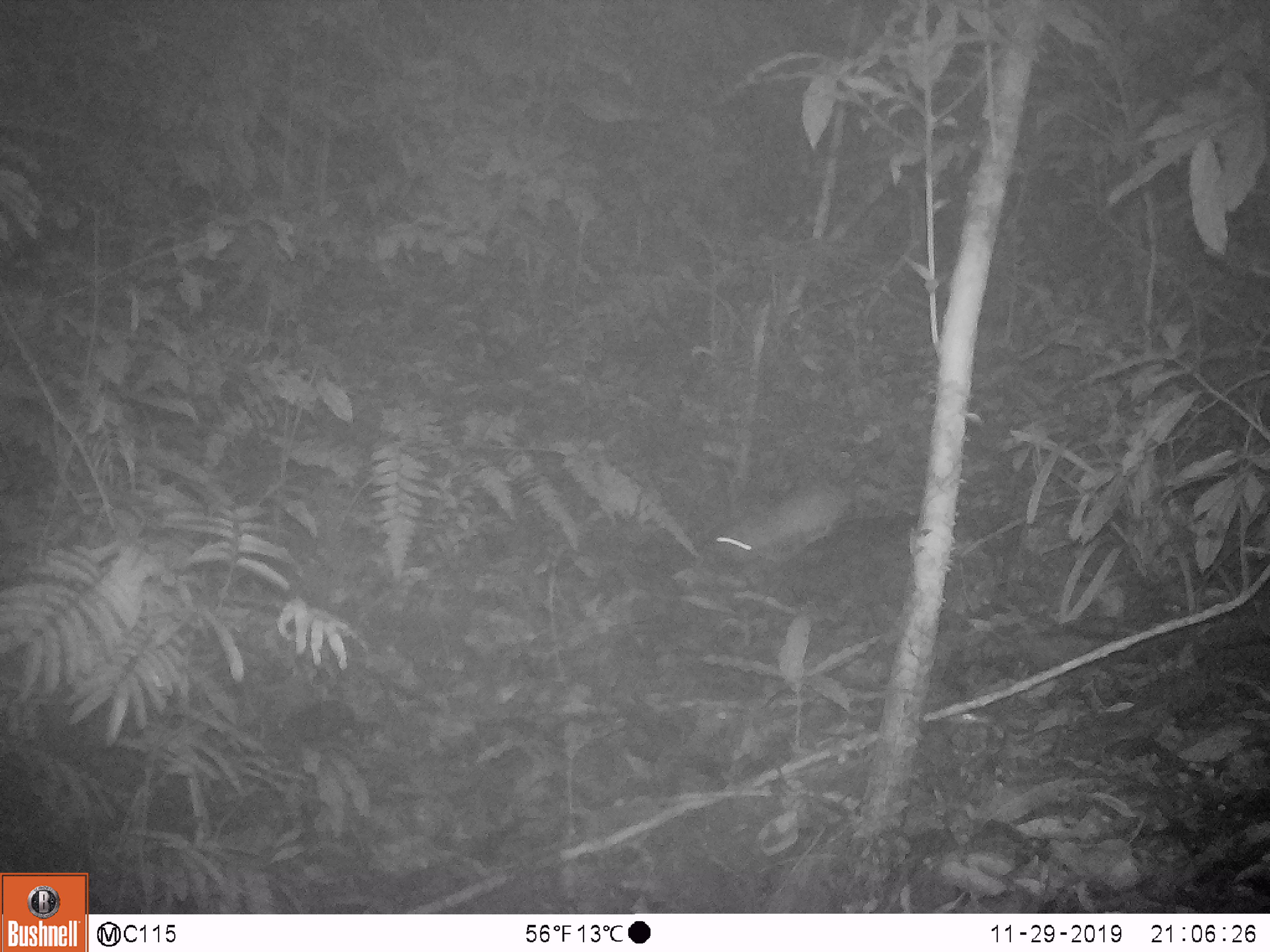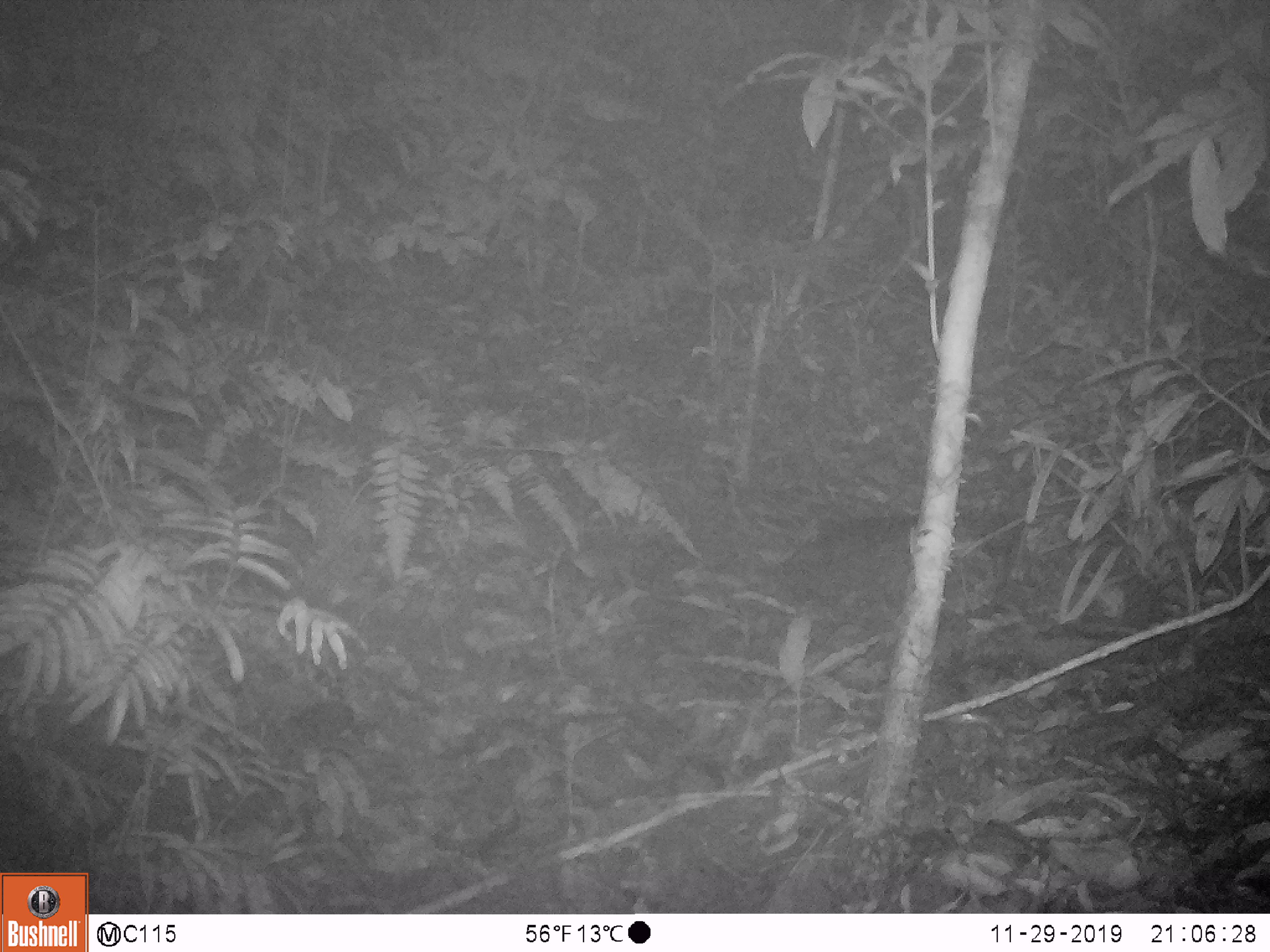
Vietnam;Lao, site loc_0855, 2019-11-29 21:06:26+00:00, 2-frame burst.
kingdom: Animalia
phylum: Chordata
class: Mammalia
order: Rodentia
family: Muridae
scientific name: Muridae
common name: old-world mice and rats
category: unidentified murid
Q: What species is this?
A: Unidentified murid (old-world mice and rats) (Muridae).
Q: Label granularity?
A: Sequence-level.